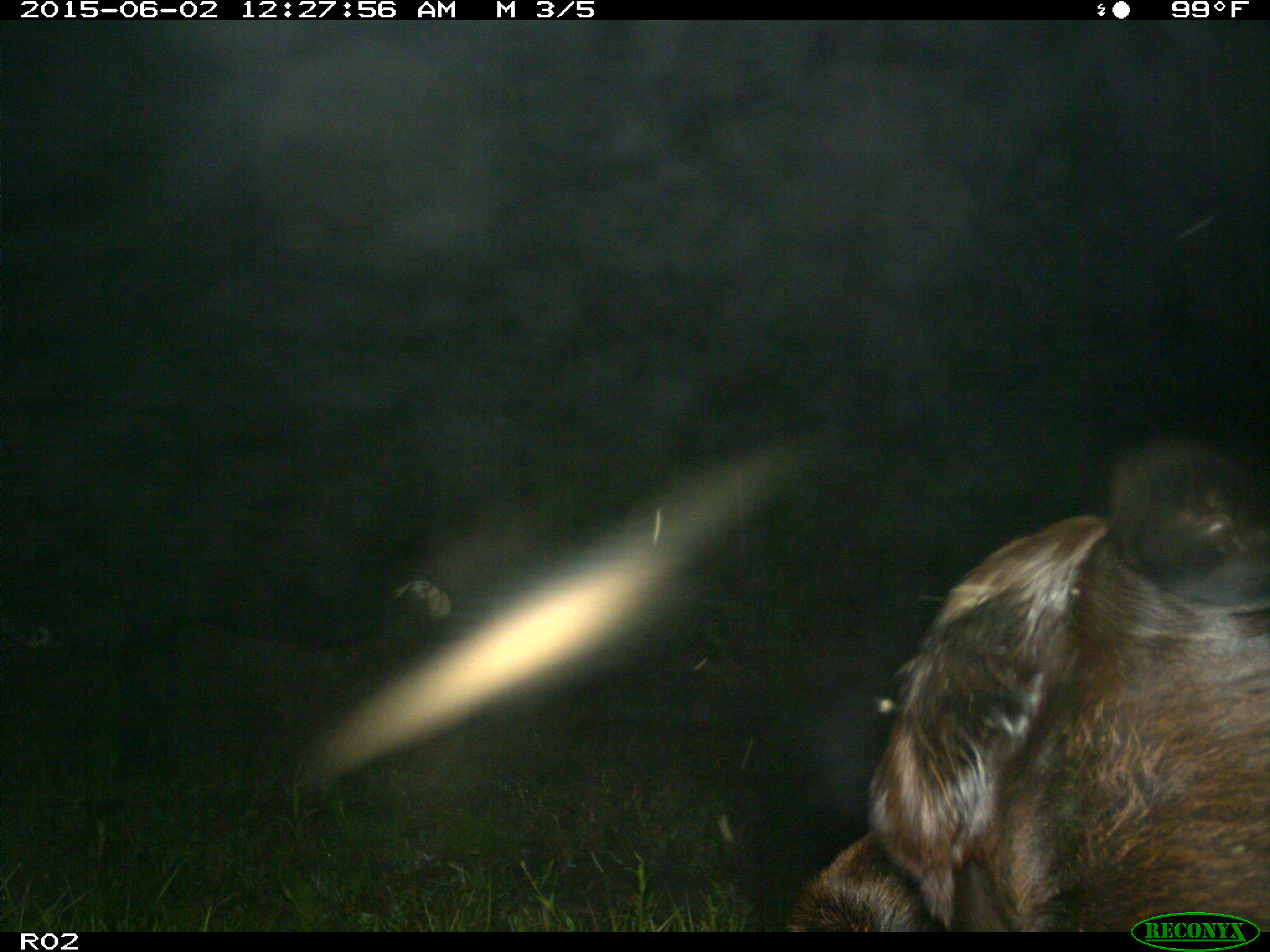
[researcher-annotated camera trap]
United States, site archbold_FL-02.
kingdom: Animalia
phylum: Chordata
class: Mammalia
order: Artiodactyla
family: Bovidae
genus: Bos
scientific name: Bos taurus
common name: domestic cow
Bos taurus (domestic cow).